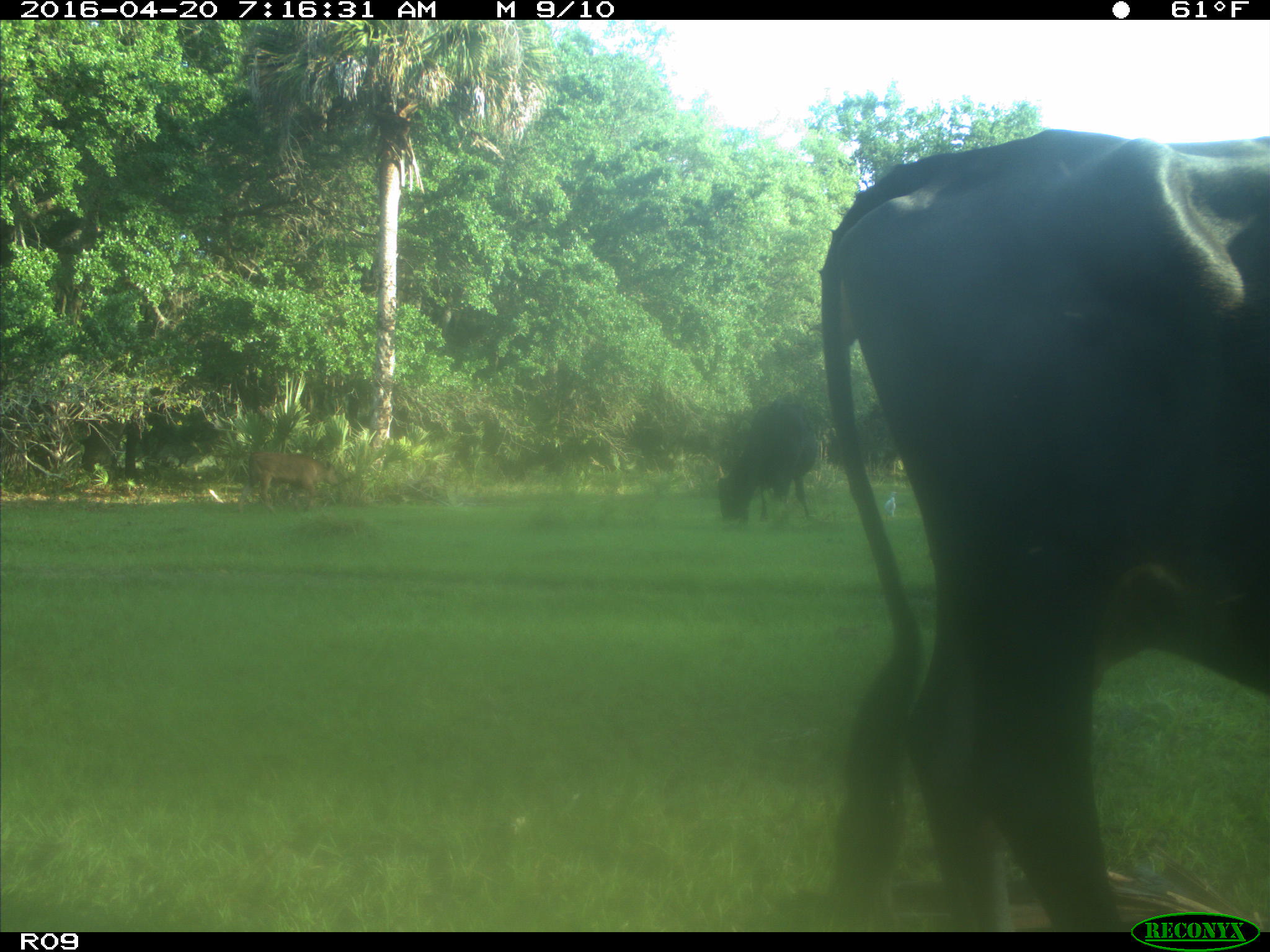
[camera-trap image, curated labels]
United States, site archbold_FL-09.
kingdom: Animalia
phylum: Chordata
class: Mammalia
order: Artiodactyla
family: Bovidae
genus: Bos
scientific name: Bos taurus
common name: domestic cow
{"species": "Bos taurus (domestic cow)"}